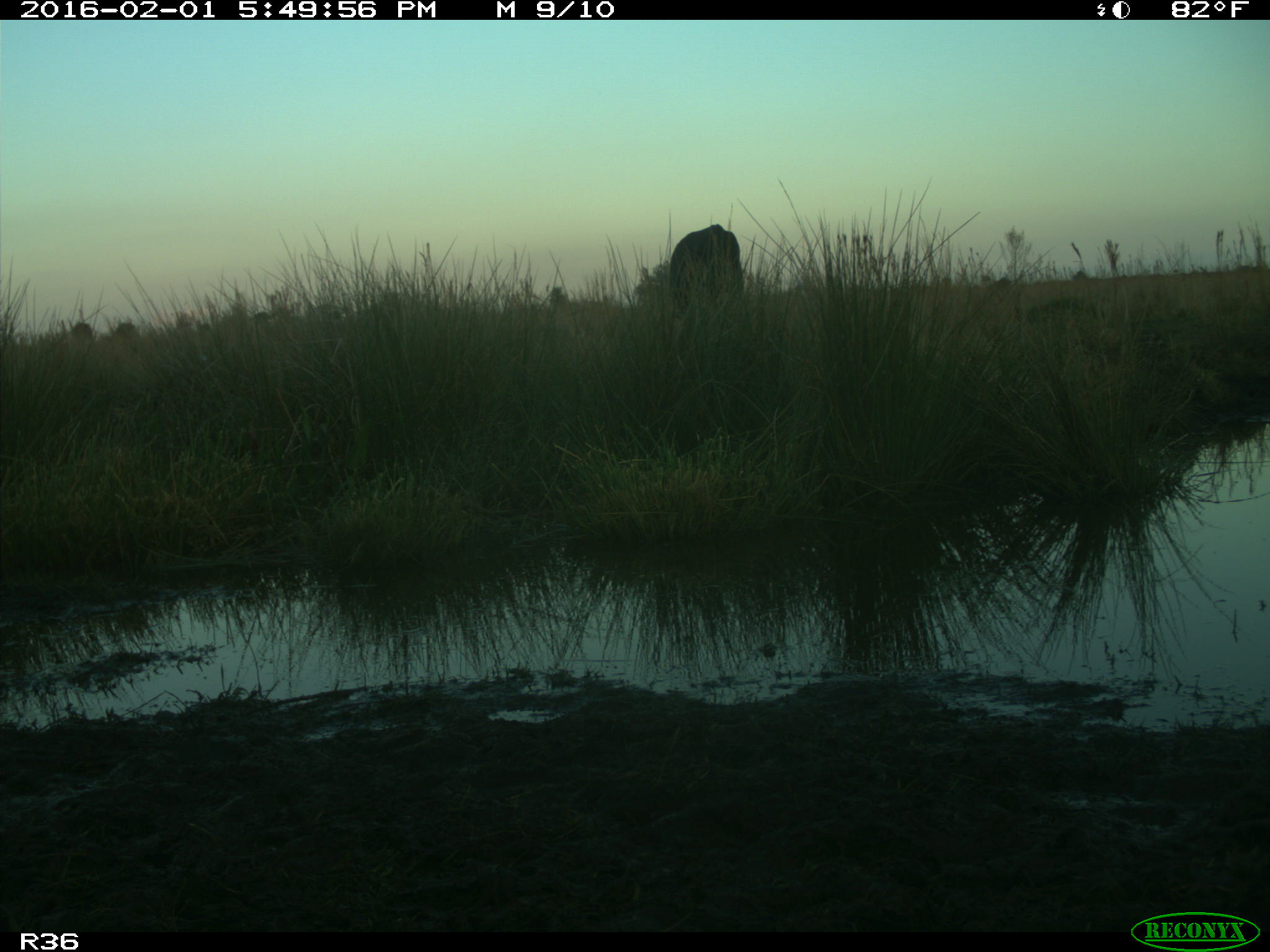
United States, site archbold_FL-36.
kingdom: Animalia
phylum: Chordata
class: Mammalia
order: Artiodactyla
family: Bovidae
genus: Bos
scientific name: Bos taurus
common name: domestic cow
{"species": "Bos taurus (domestic cow)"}